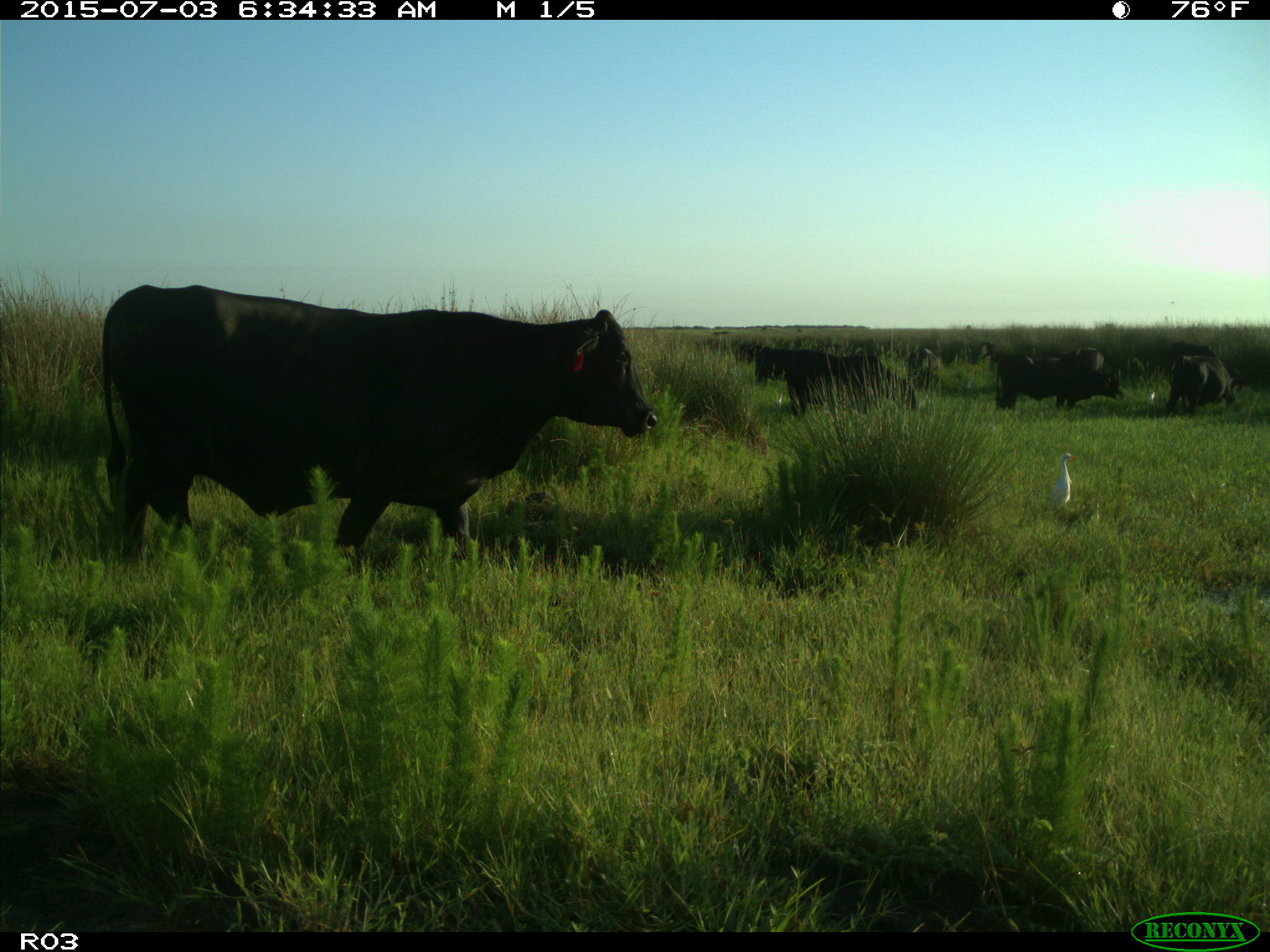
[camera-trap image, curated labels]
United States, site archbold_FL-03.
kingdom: Animalia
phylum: Chordata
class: Mammalia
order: Artiodactyla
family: Bovidae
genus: Bos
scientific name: Bos taurus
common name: domestic cow